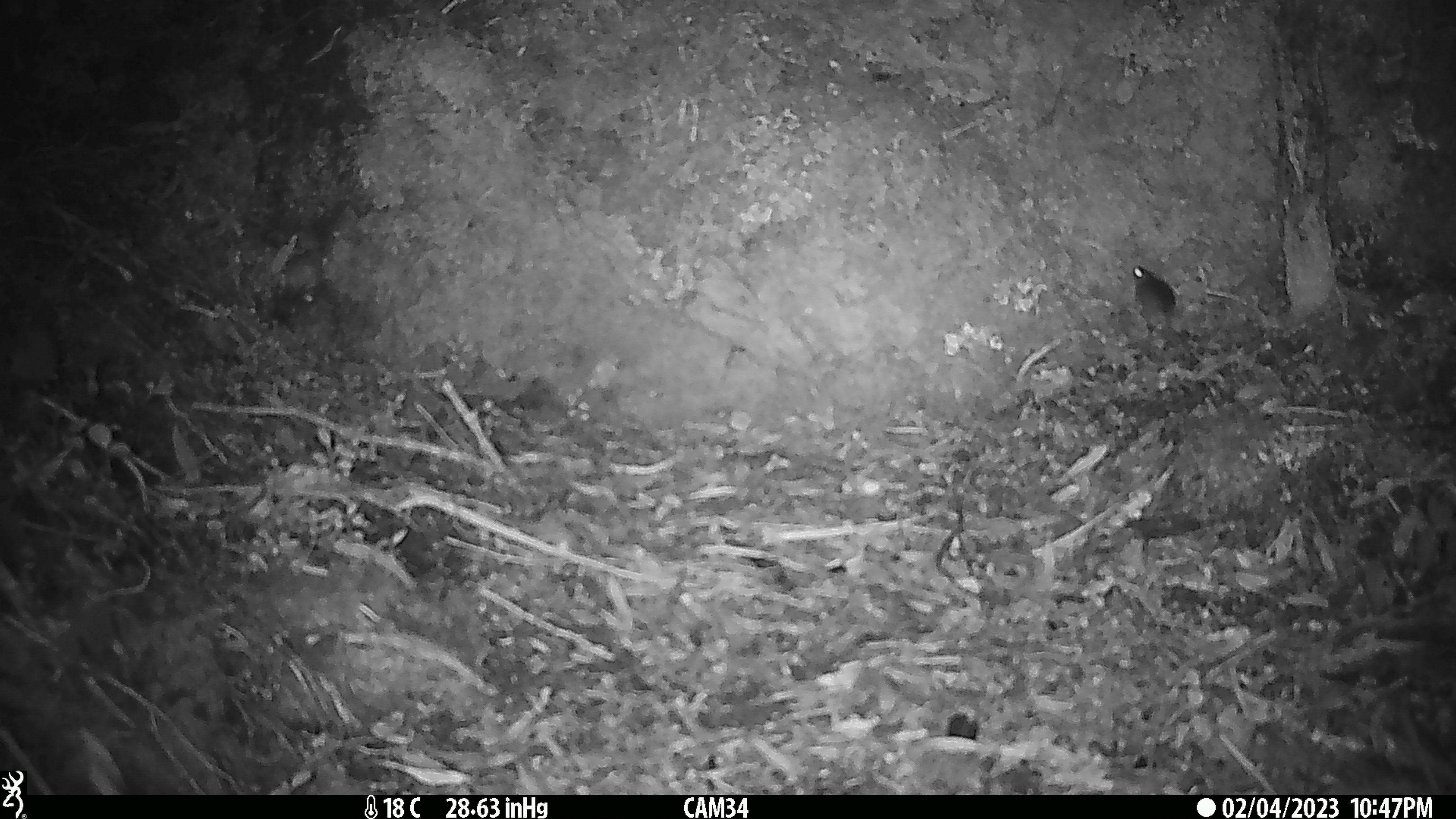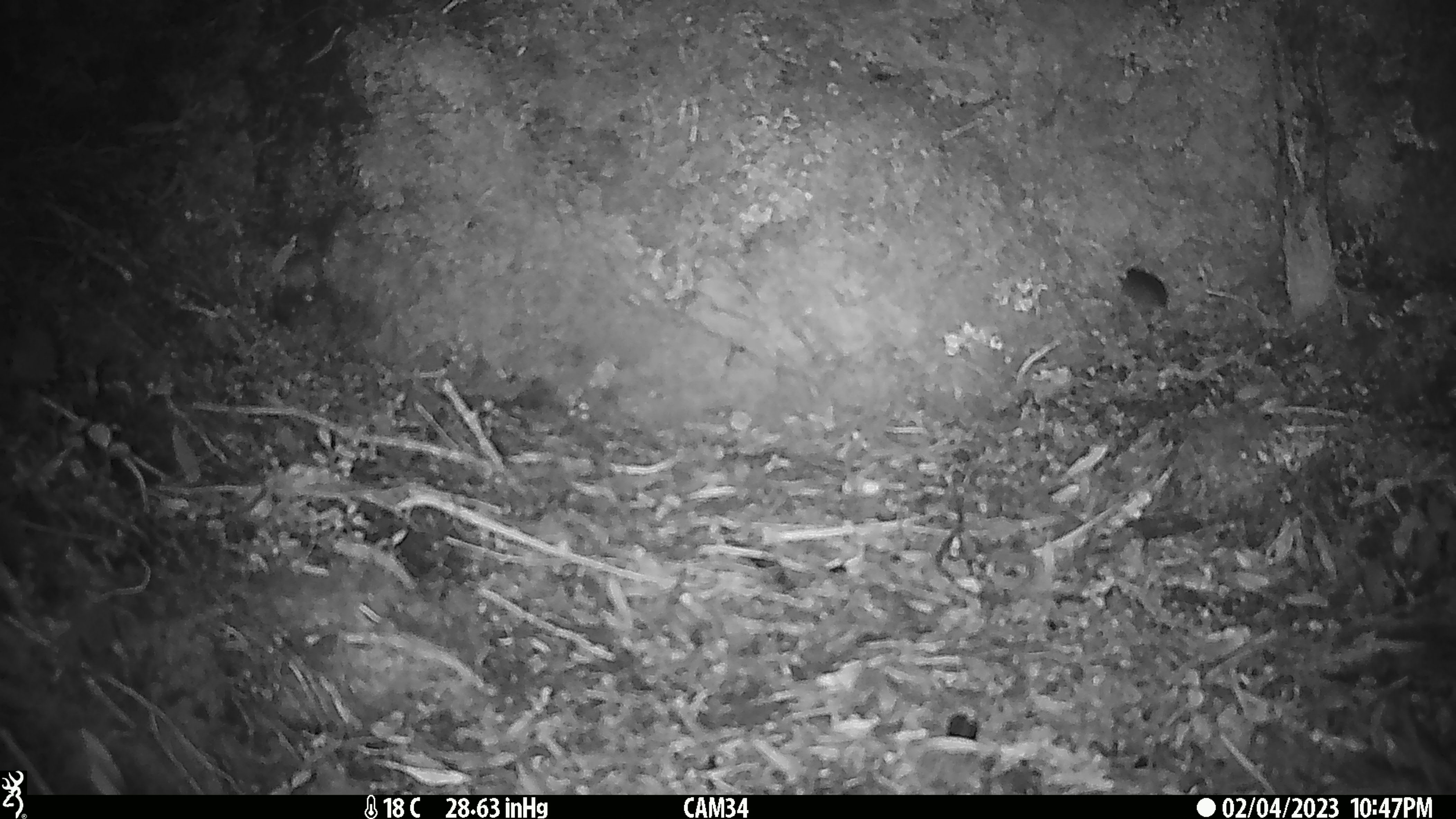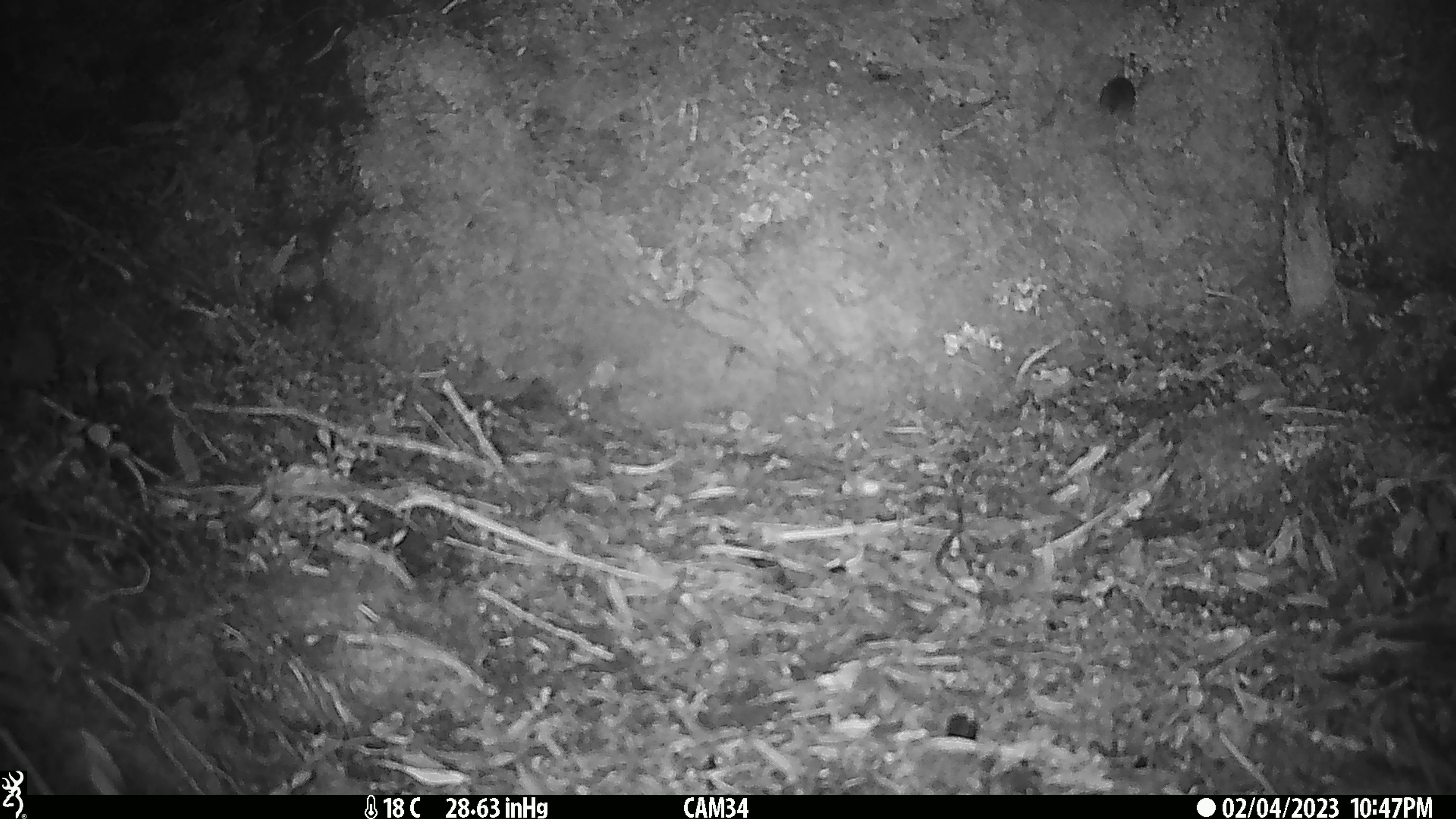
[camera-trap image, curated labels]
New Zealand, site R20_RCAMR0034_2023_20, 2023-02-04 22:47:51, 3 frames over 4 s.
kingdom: Animalia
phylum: Chordata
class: Mammalia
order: Rodentia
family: Muridae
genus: Mus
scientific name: Mus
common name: mouse